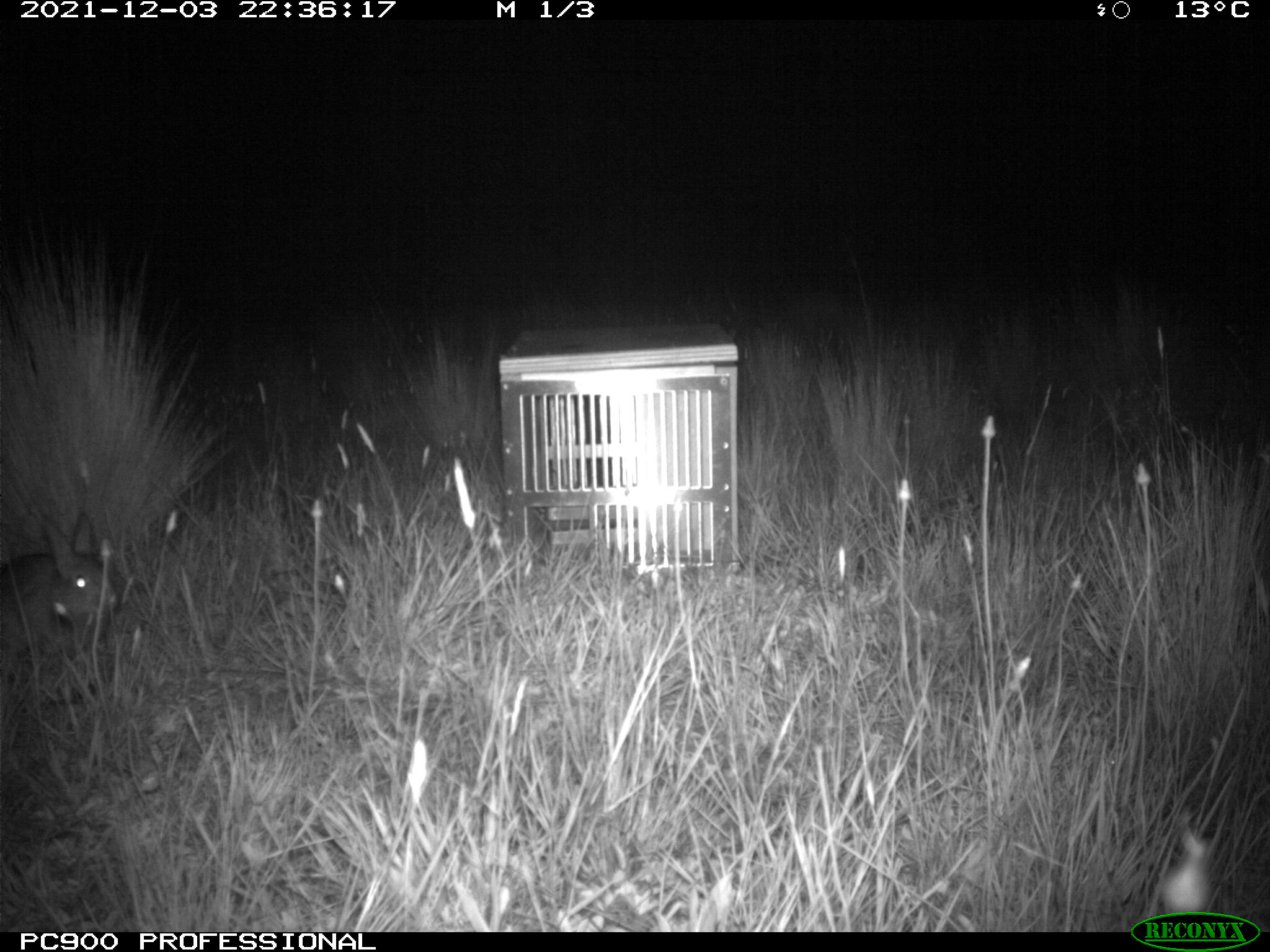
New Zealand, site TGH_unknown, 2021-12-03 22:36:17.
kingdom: Animalia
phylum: Chordata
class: Mammalia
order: Lagomorpha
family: Leporidae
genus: Oryctolagus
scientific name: Oryctolagus cuniculus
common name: european rabbit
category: rabbit